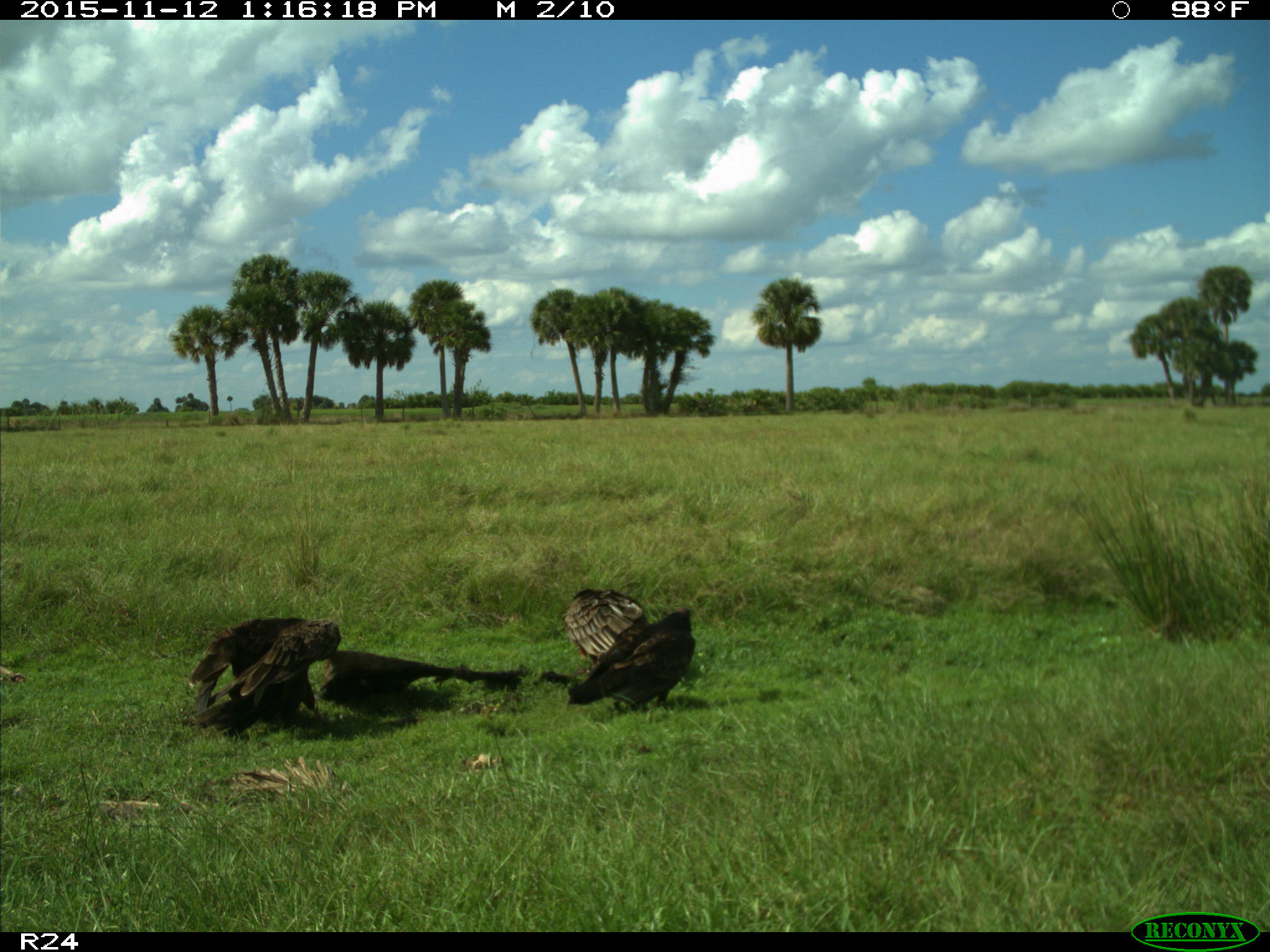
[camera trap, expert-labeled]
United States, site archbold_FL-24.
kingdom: Animalia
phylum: Chordata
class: Aves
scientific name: Aves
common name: birds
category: unidentified bird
Unidentified bird (birds) (Aves).